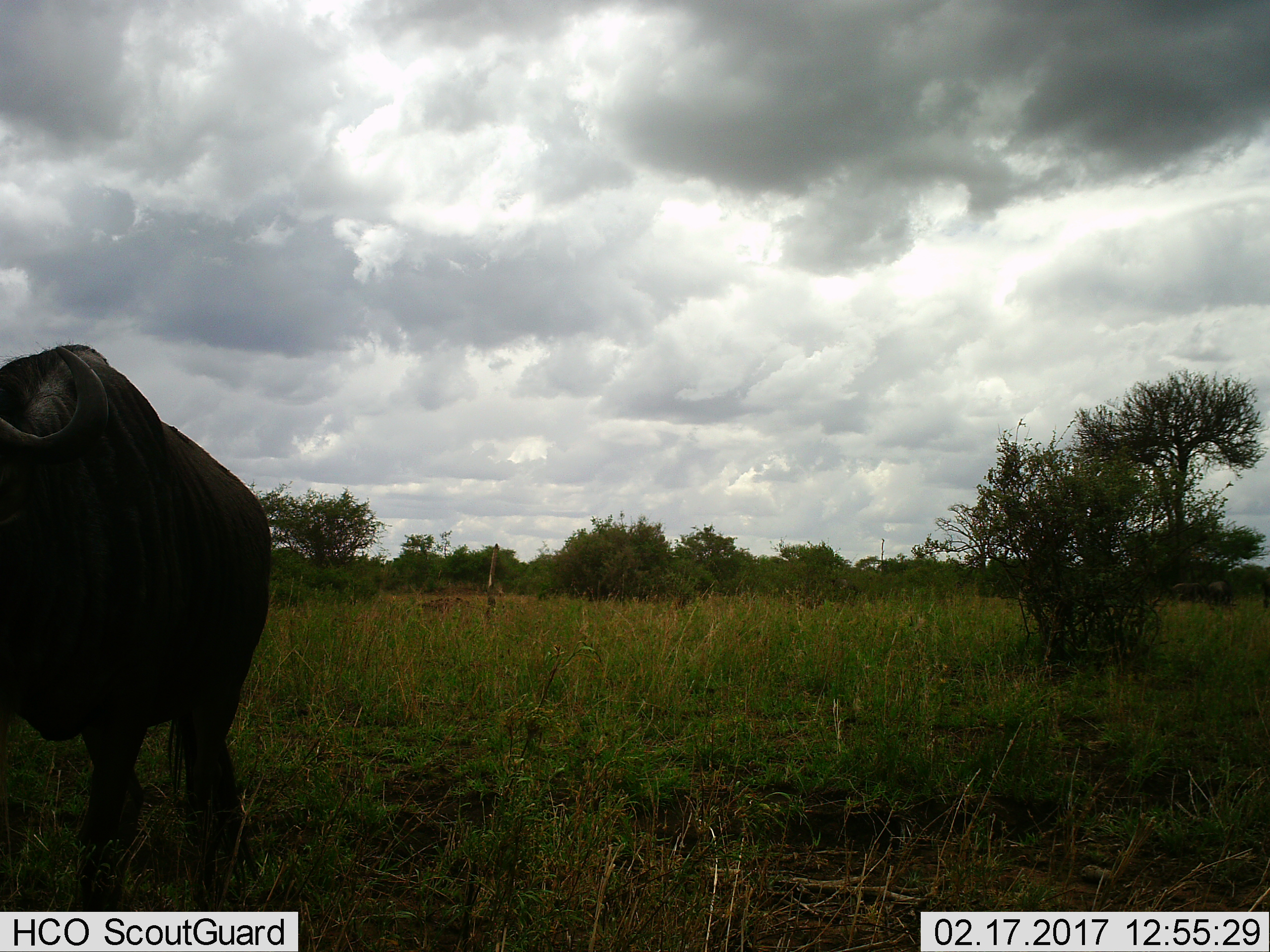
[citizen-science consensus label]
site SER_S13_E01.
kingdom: Animalia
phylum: Chordata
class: Mammalia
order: Artiodactyla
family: Bovidae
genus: Connochaetes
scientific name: Connochaetes taurinus taurinus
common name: blue wildebeest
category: wildebeestblue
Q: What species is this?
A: Wildebeestblue (blue wildebeest) (Connochaetes taurinus taurinus).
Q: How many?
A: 1.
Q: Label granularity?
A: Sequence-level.